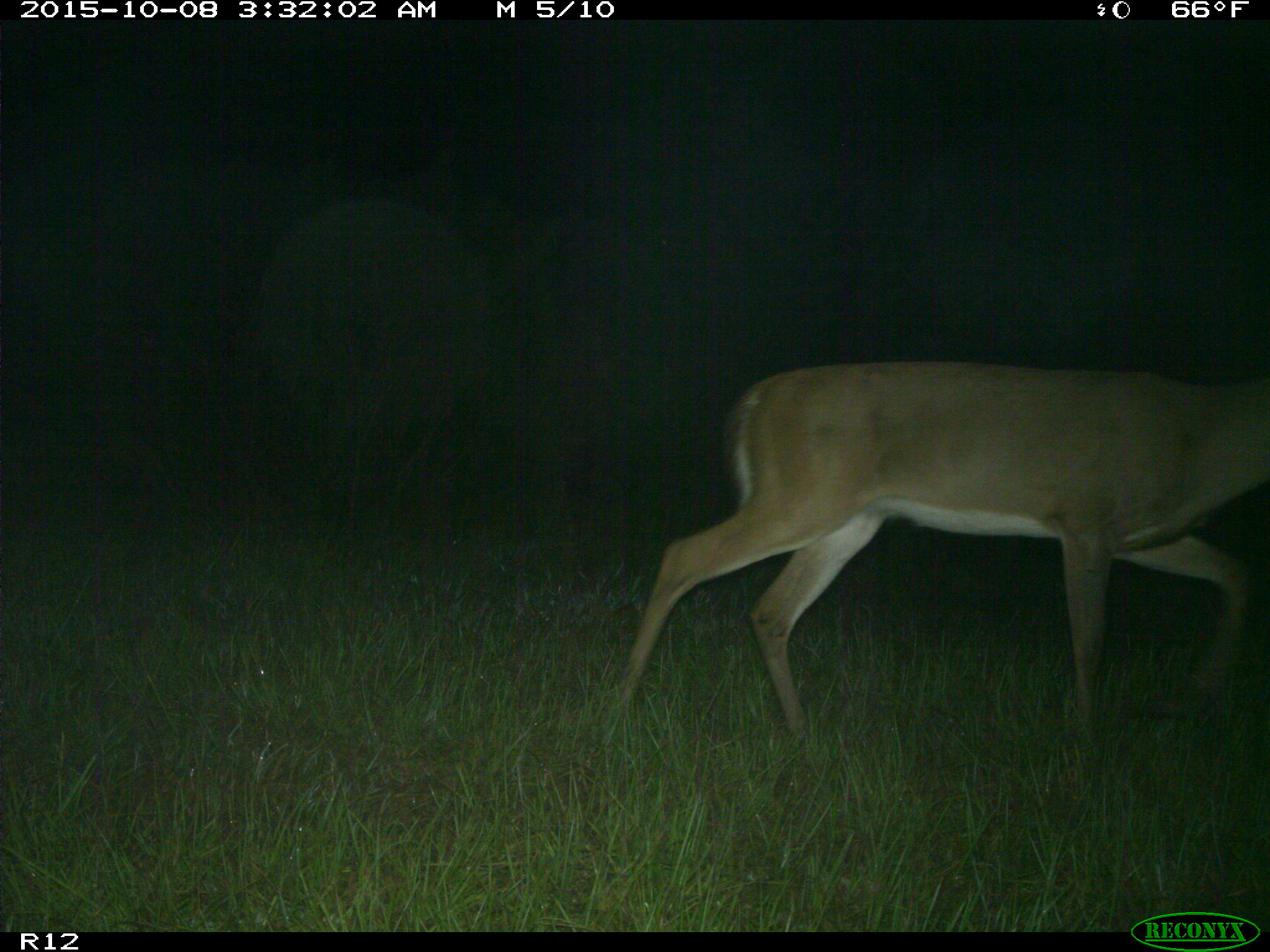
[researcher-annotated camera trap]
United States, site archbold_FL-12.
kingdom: Animalia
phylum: Chordata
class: Mammalia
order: Artiodactyla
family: Cervidae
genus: Odocoileus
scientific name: Odocoileus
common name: deer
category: unidentified deer